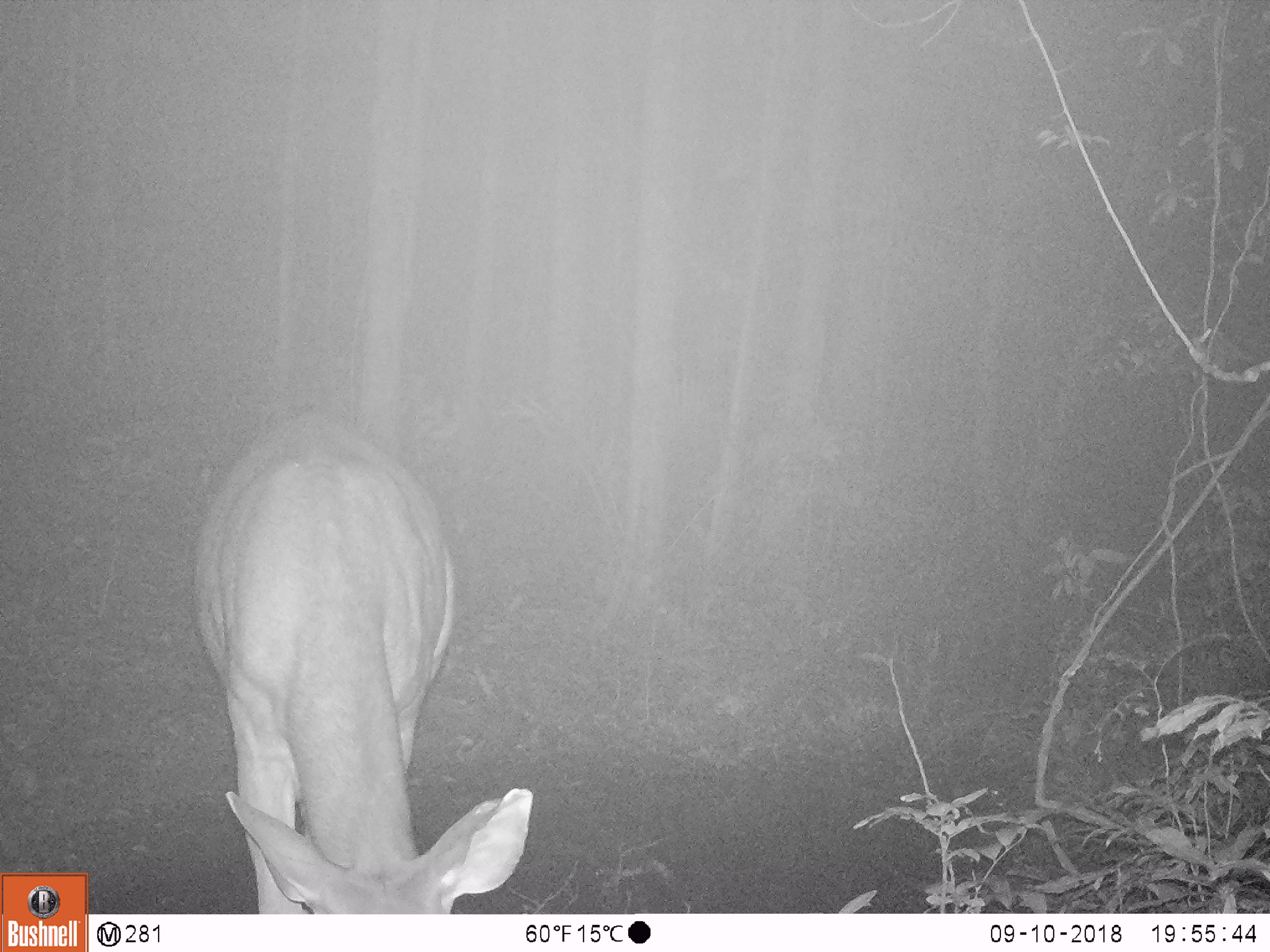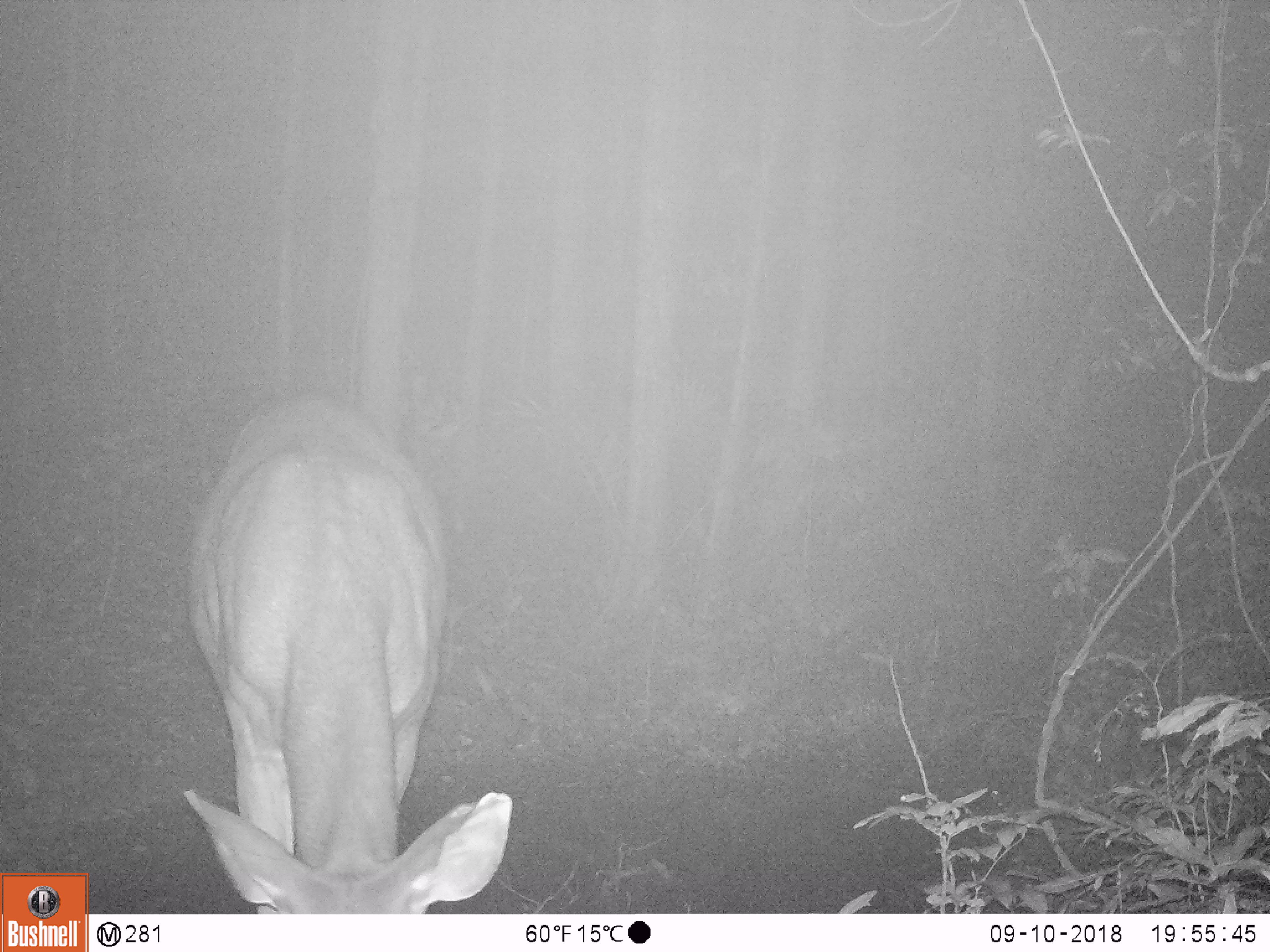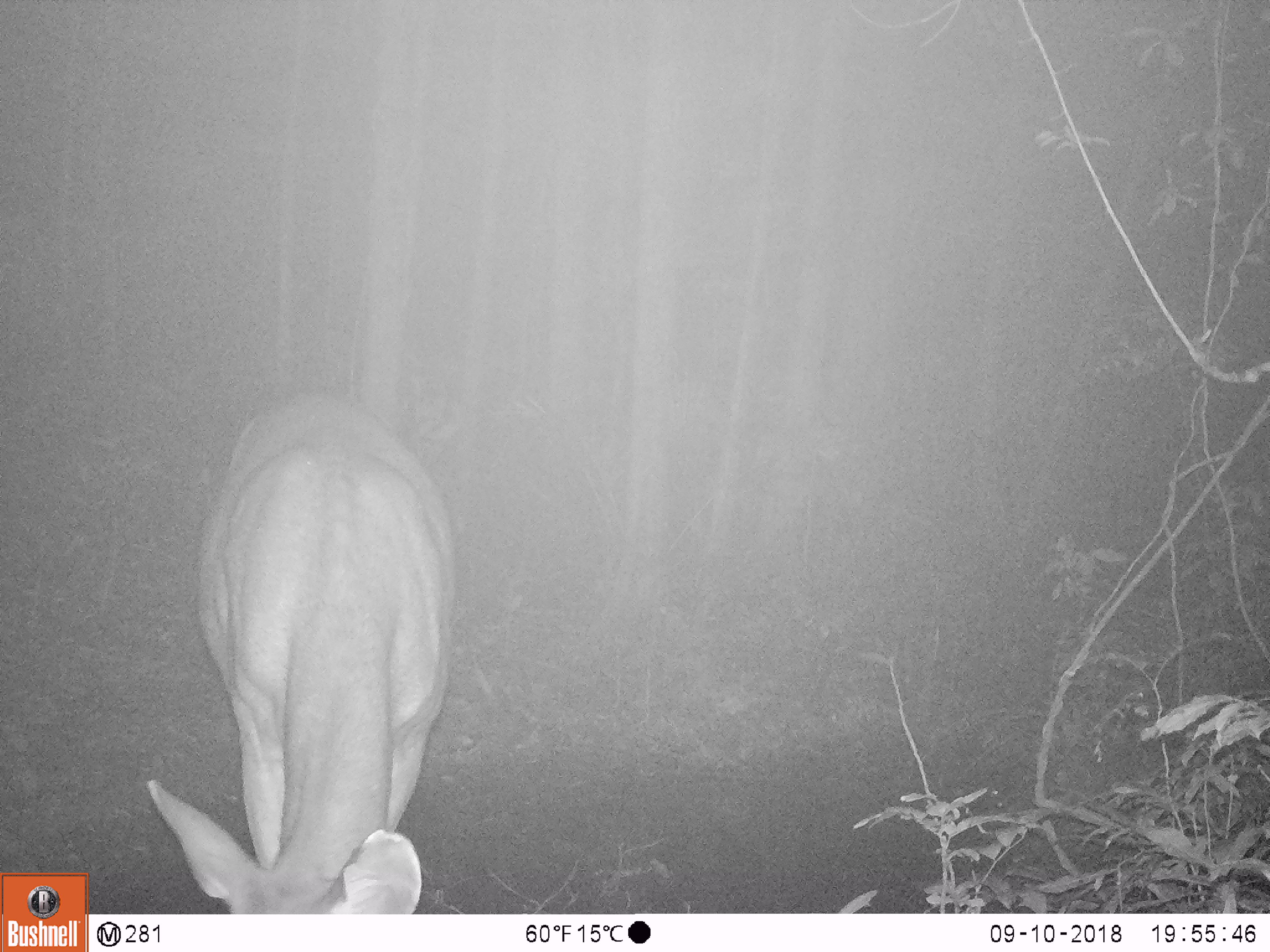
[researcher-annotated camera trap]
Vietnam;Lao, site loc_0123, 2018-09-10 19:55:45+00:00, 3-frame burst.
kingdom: Animalia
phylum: Chordata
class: Mammalia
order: Artiodactyla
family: Cervidae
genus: Rusa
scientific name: Rusa unicolor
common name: sambar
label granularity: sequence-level